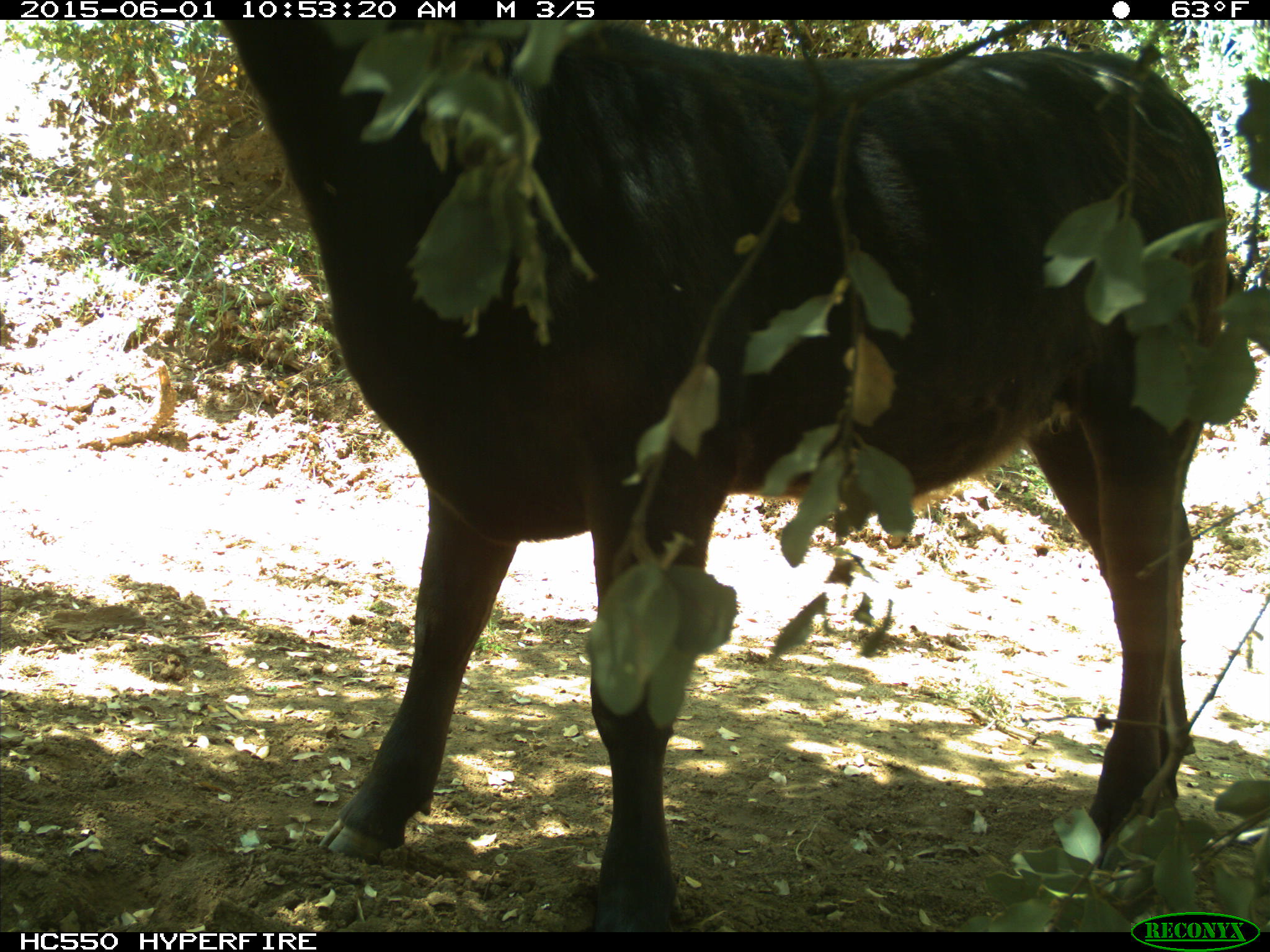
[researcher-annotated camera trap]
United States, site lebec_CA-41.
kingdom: Animalia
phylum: Chordata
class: Mammalia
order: Artiodactyla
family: Bovidae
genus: Bos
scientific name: Bos taurus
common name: domestic cow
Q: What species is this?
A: Bos taurus (domestic cow).